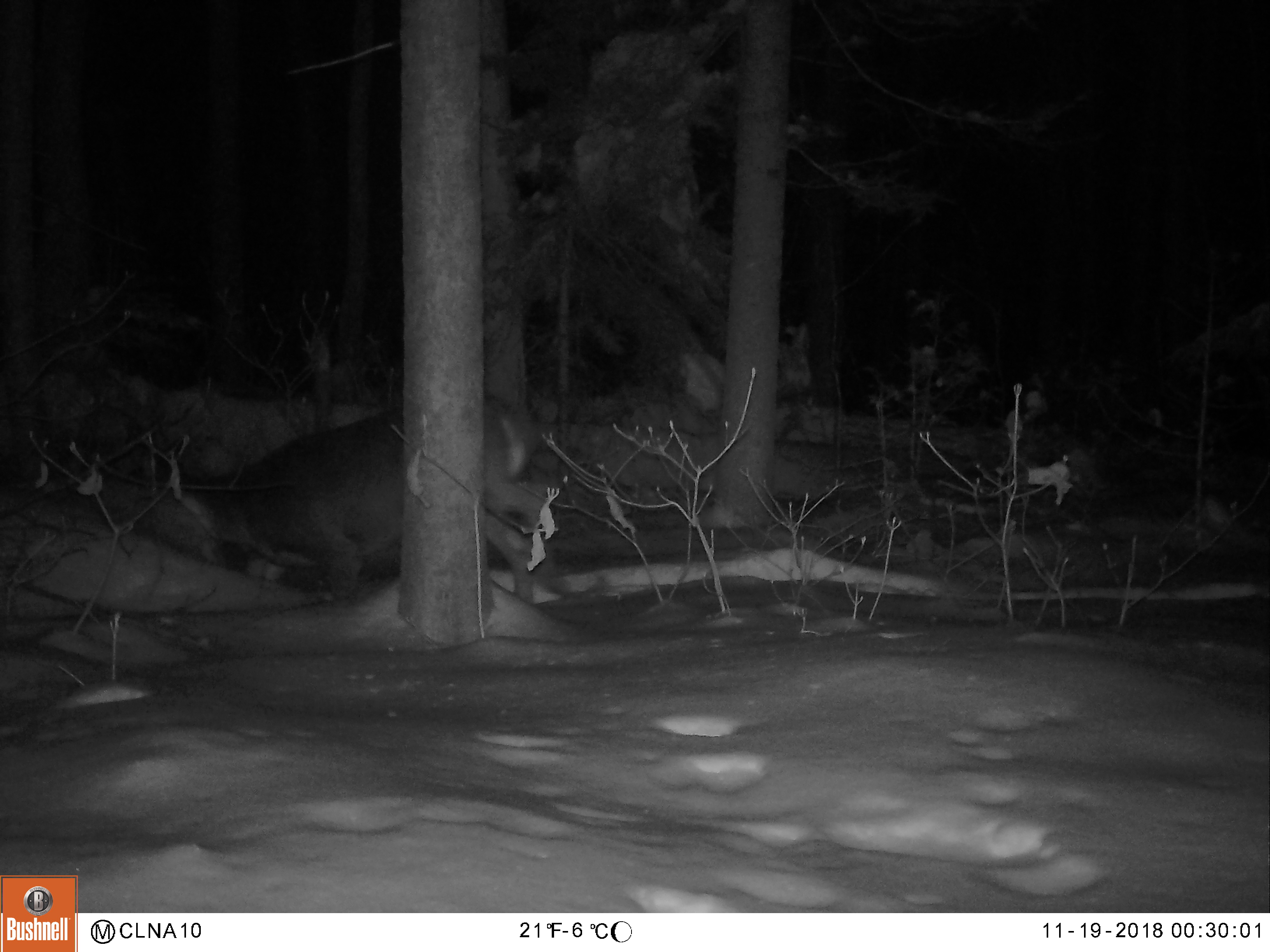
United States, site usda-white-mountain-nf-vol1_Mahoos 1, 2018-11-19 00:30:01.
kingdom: Animalia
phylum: Chordata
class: Mammalia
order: Artiodactyla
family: Cervidae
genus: Odocoileus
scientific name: Odocoileus virginianus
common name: white-tailed deer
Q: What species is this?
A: White-tailed deer (Odocoileus virginianus).